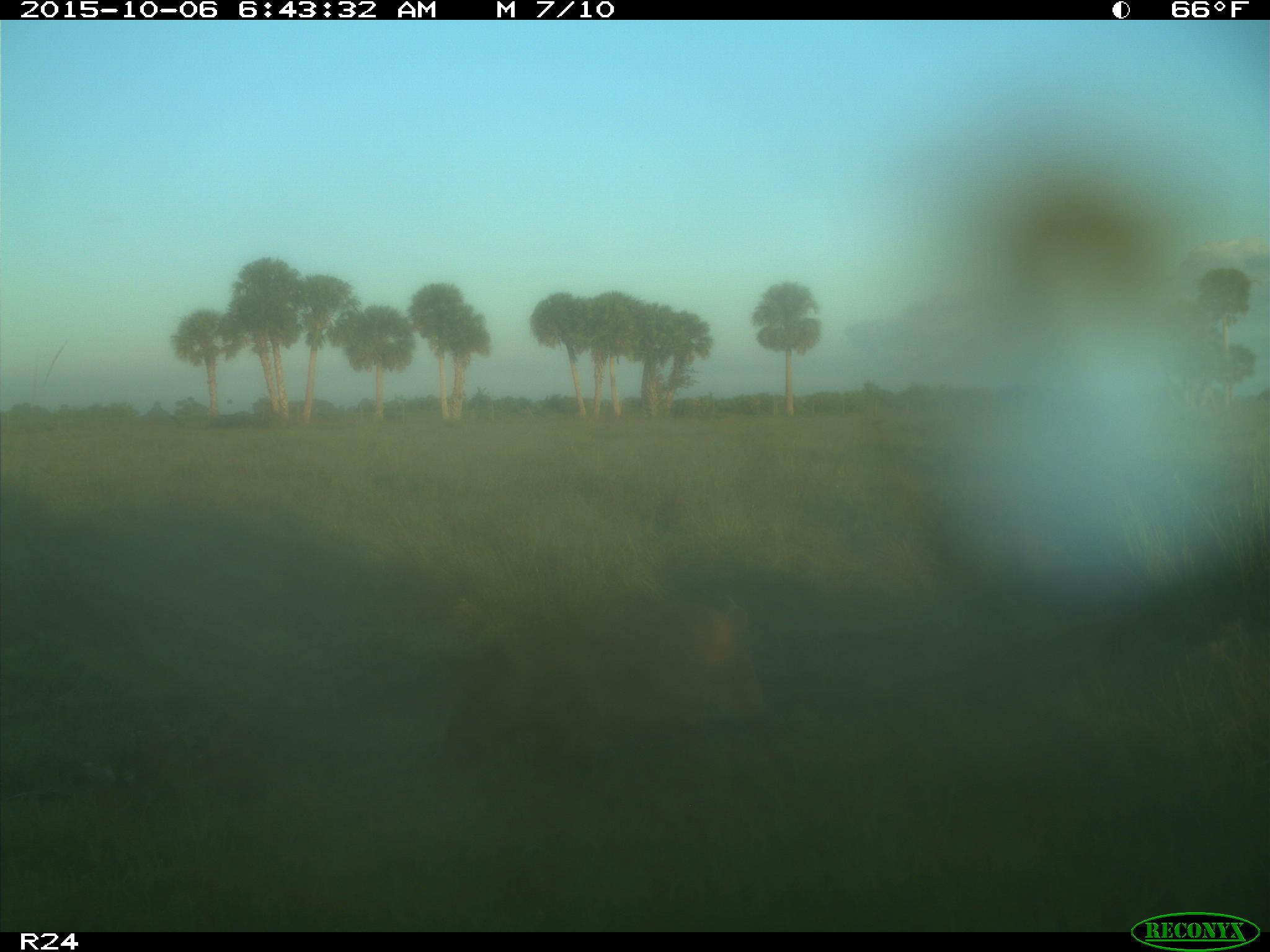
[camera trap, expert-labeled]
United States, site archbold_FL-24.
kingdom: Animalia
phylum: Chordata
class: Mammalia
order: Artiodactyla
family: Suidae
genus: Sus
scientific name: Sus scrofa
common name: wild boar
Sus scrofa (wild boar).